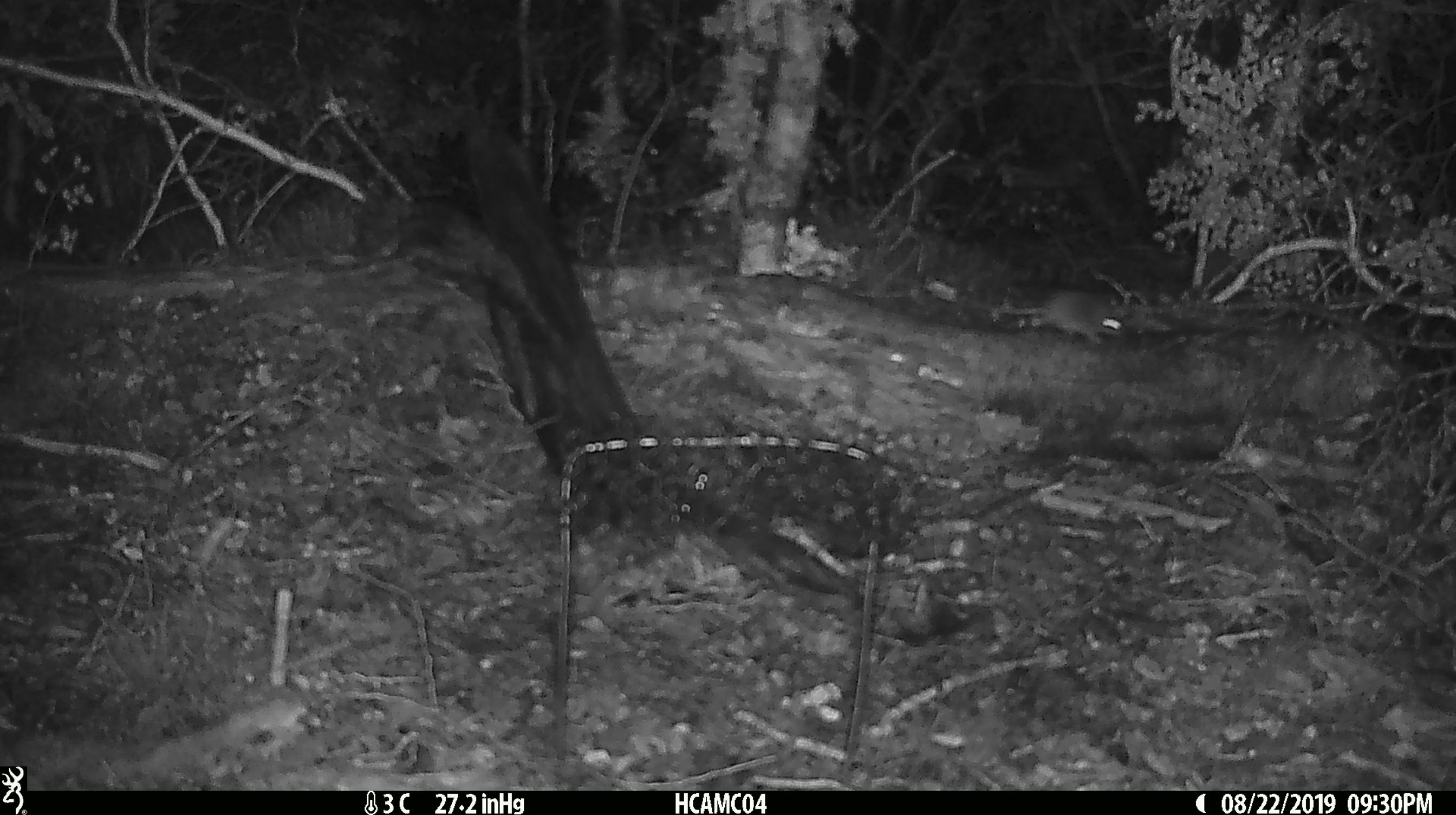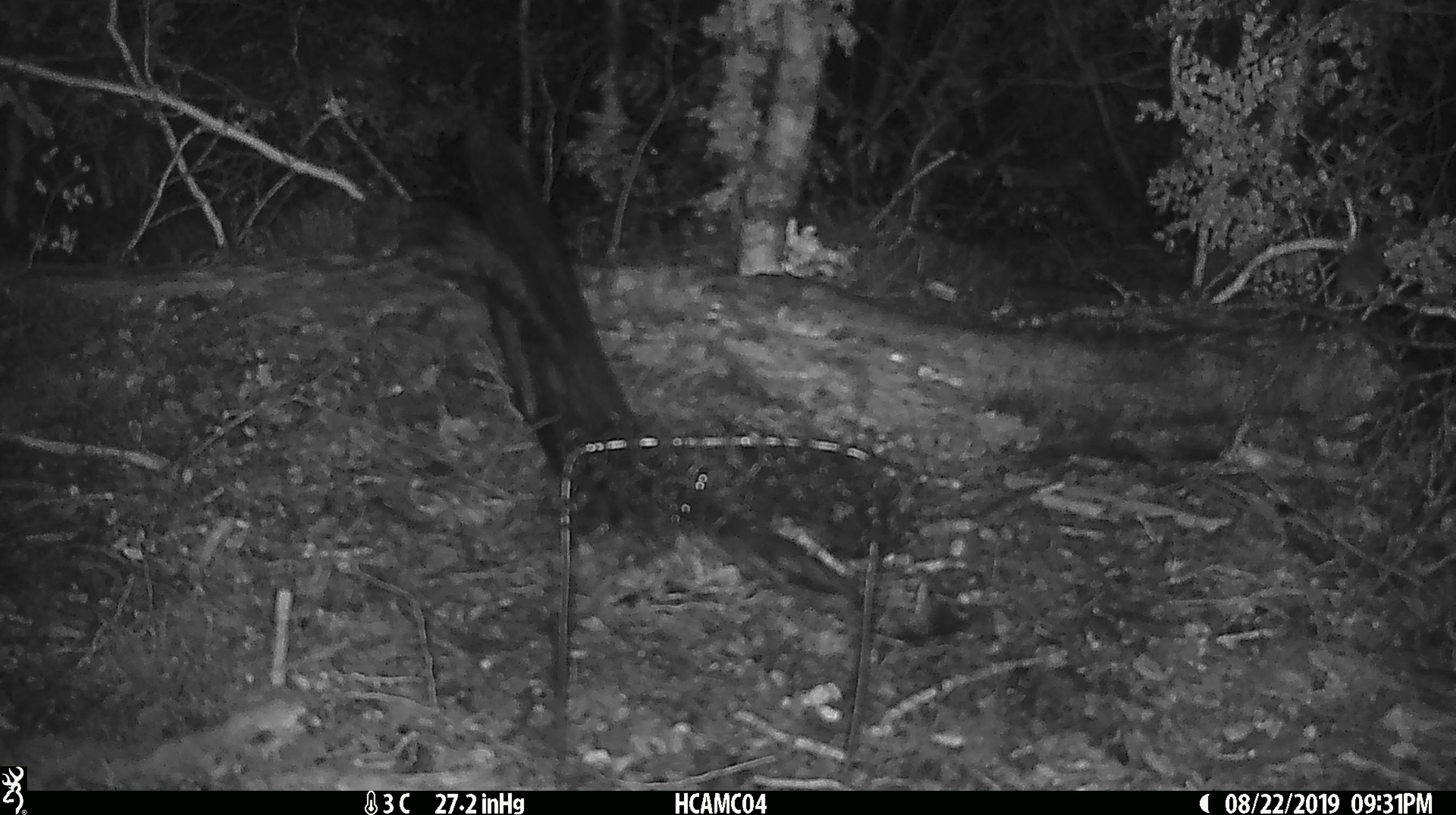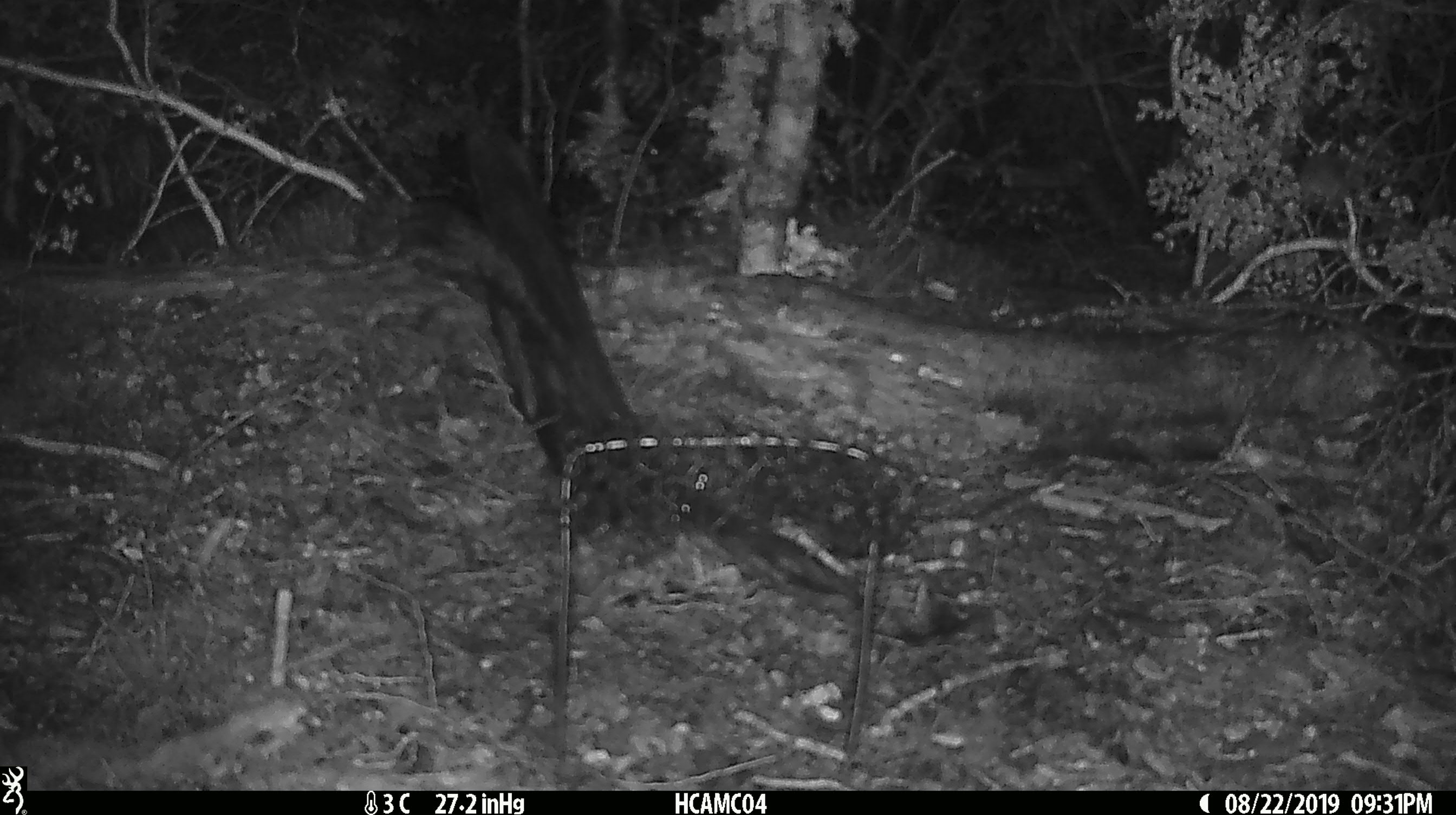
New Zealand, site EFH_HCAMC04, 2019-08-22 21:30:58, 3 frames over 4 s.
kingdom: Animalia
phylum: Chordata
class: Mammalia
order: Rodentia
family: Muridae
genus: Mus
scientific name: Mus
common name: mouse